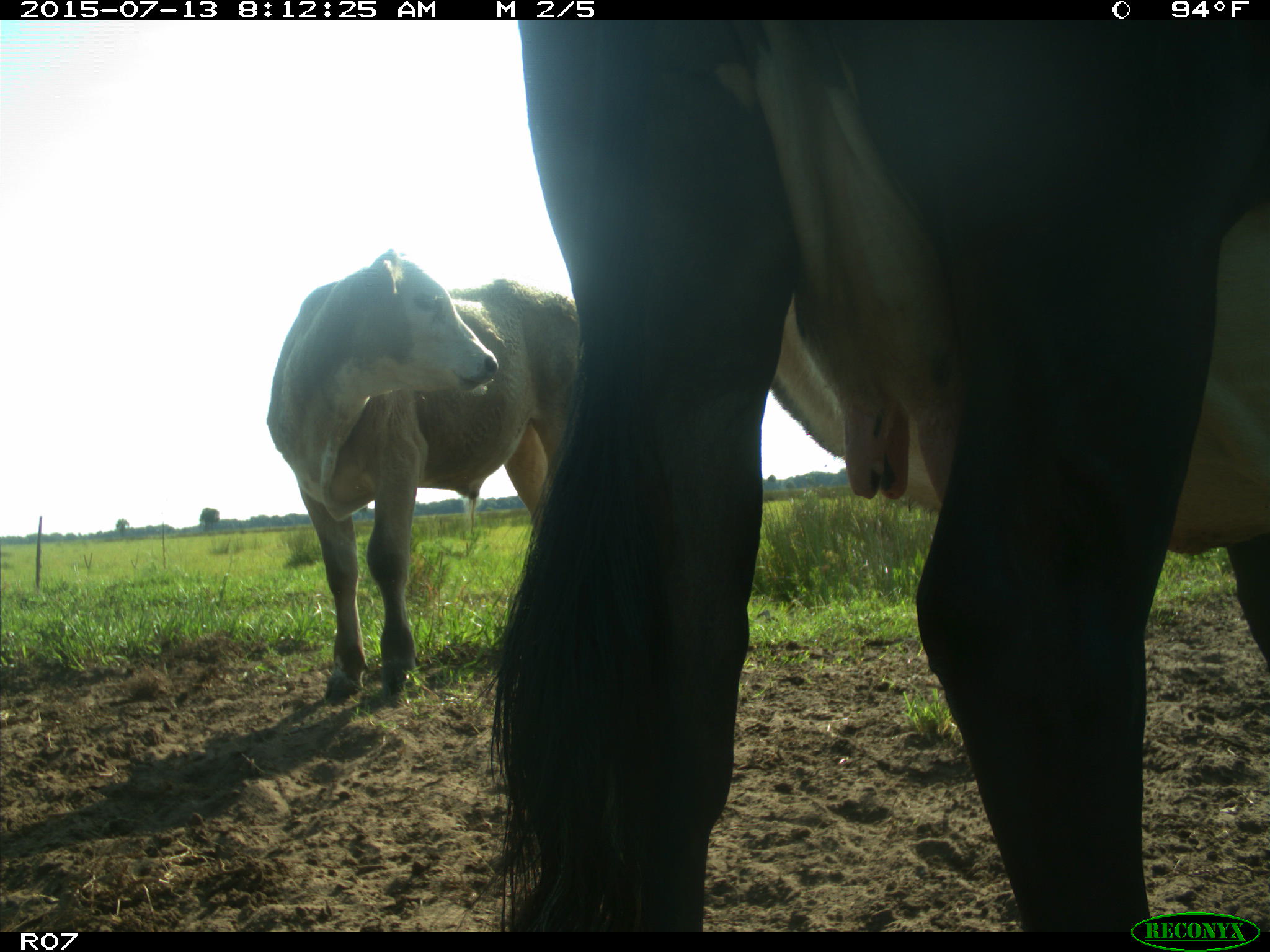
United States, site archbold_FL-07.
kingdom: Animalia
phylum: Chordata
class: Mammalia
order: Artiodactyla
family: Bovidae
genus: Bos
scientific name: Bos taurus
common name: domestic cow